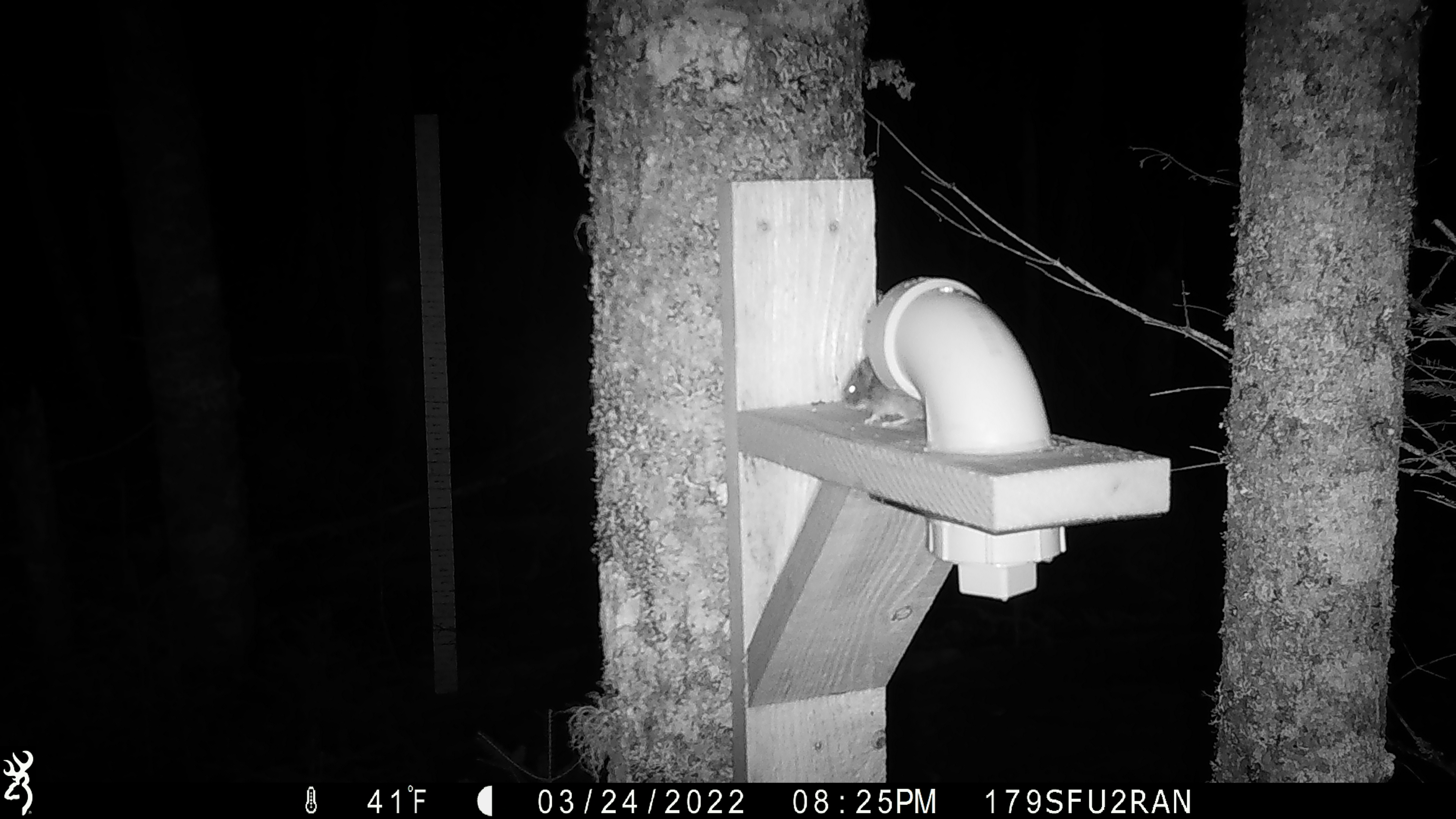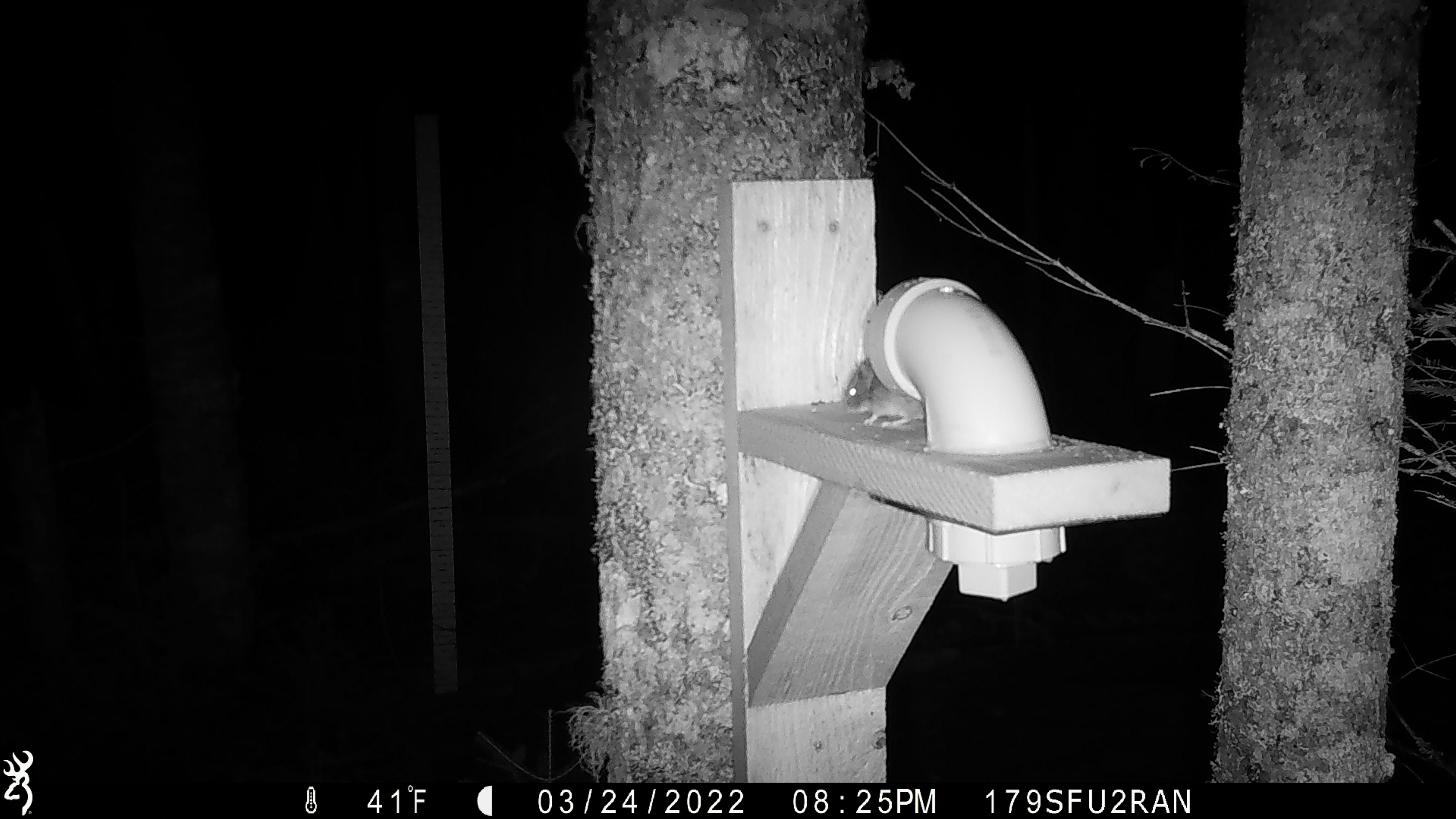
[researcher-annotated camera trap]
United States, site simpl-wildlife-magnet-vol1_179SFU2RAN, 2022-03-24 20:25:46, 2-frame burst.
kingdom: Animalia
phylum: Chordata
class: Mammalia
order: Rodentia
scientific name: Rodentia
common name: mouse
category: mouse sp.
Mouse sp. (mouse) (Rodentia).